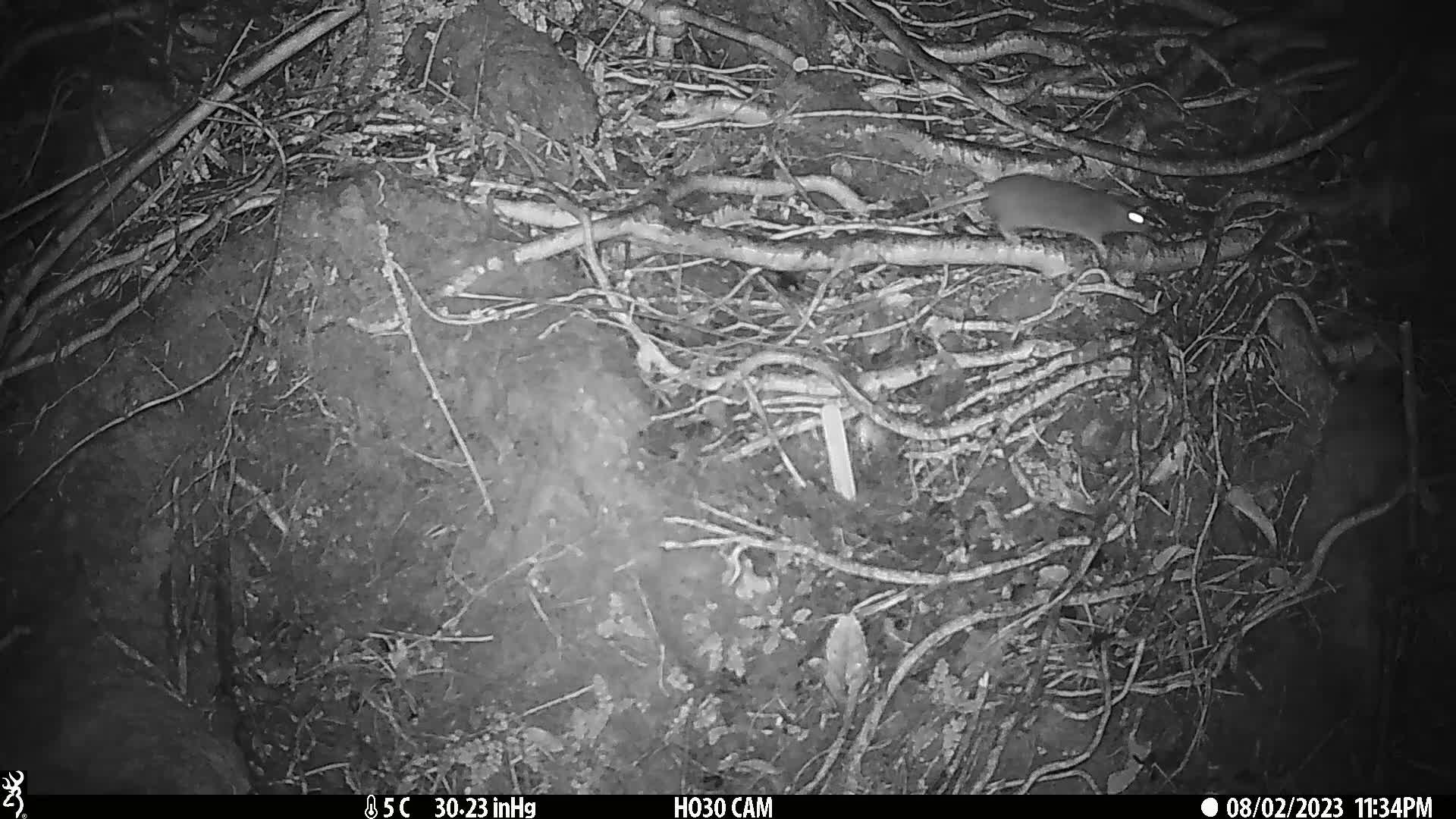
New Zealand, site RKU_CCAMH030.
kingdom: Animalia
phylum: Chordata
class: Mammalia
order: Rodentia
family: Muridae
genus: Rattus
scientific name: Rattus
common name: rat